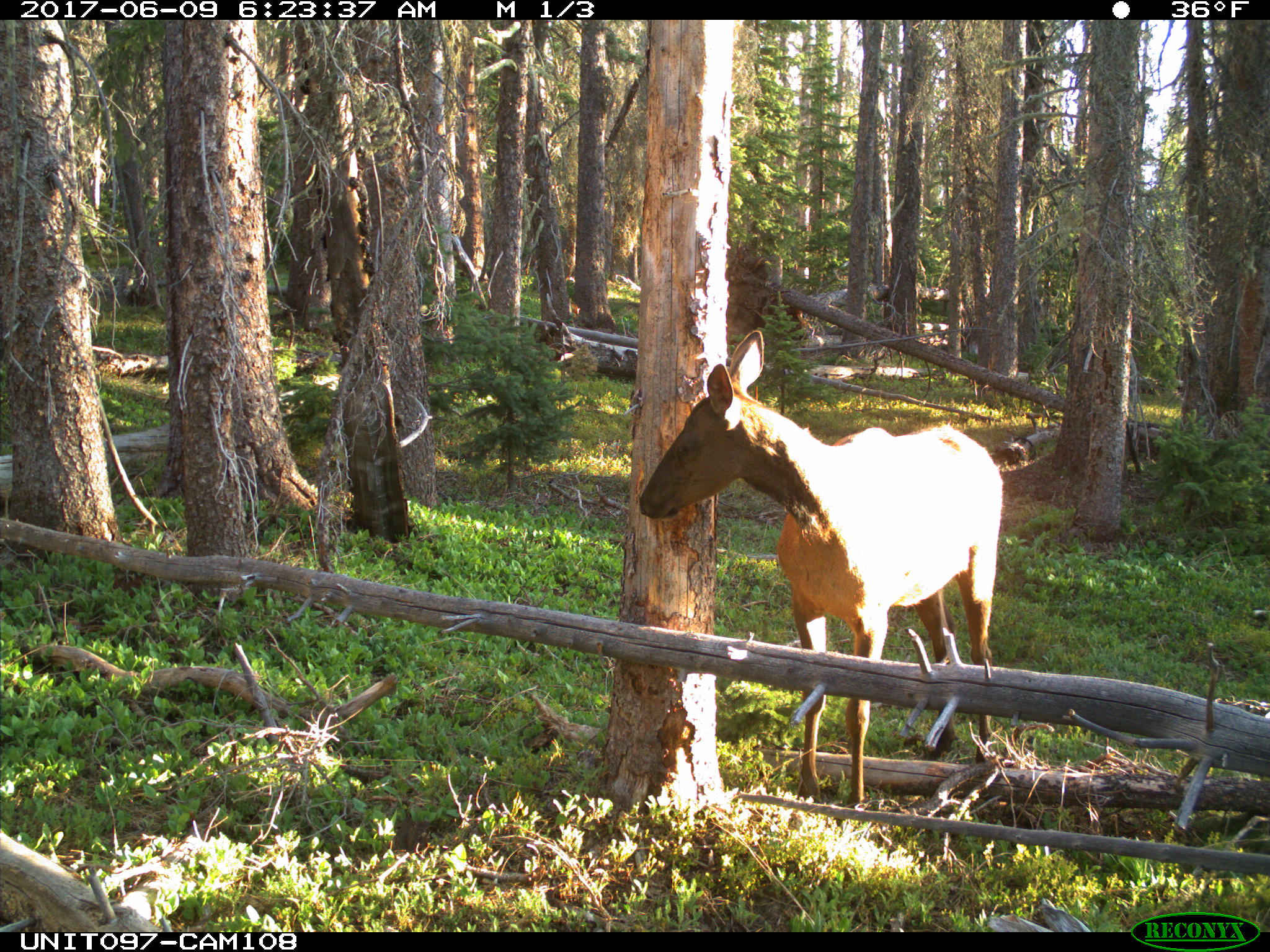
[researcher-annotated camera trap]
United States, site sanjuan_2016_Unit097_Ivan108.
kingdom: Animalia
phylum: Chordata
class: Mammalia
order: Artiodactyla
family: Cervidae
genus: Cervus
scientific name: Cervus elaphus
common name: red deer